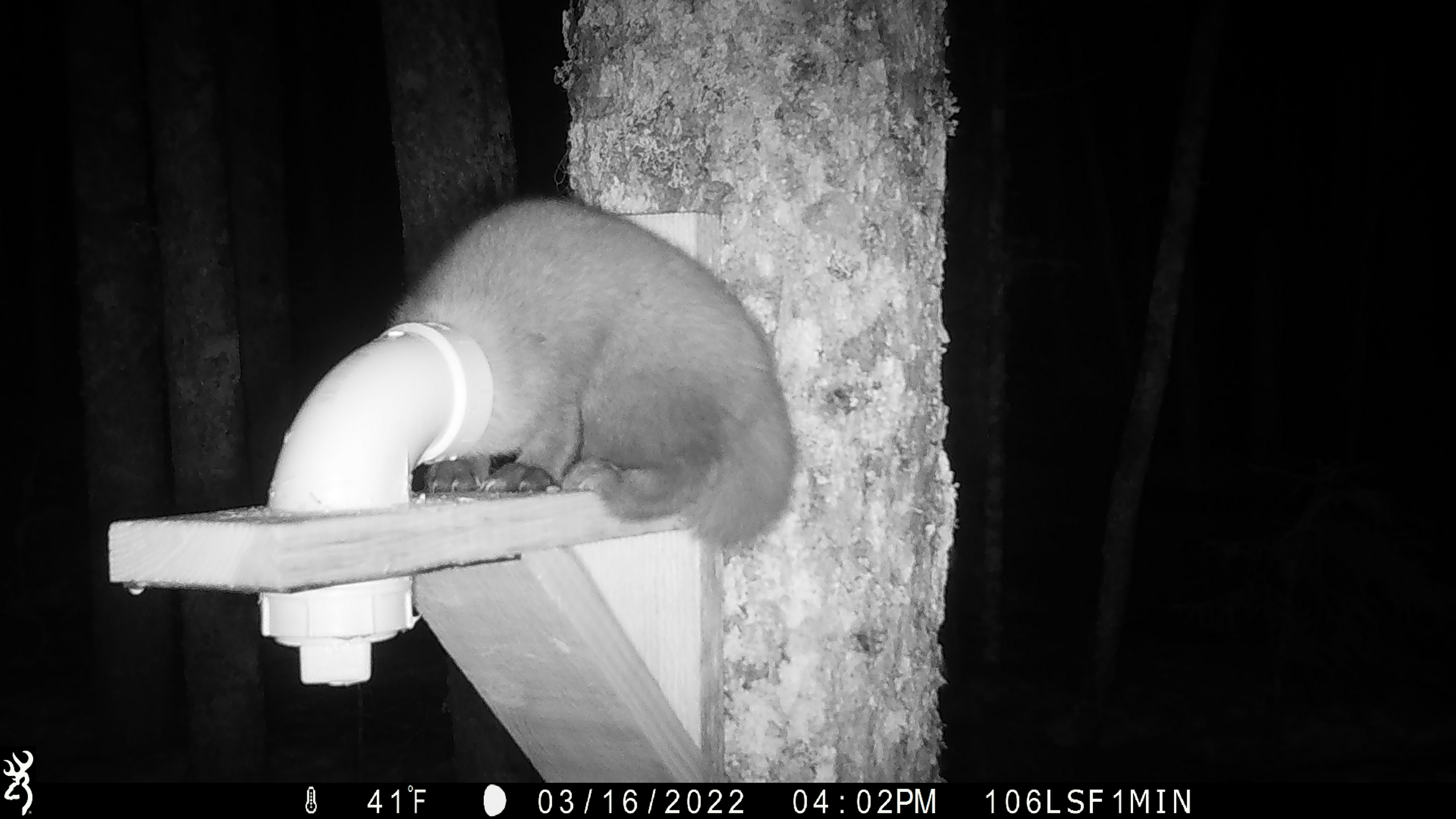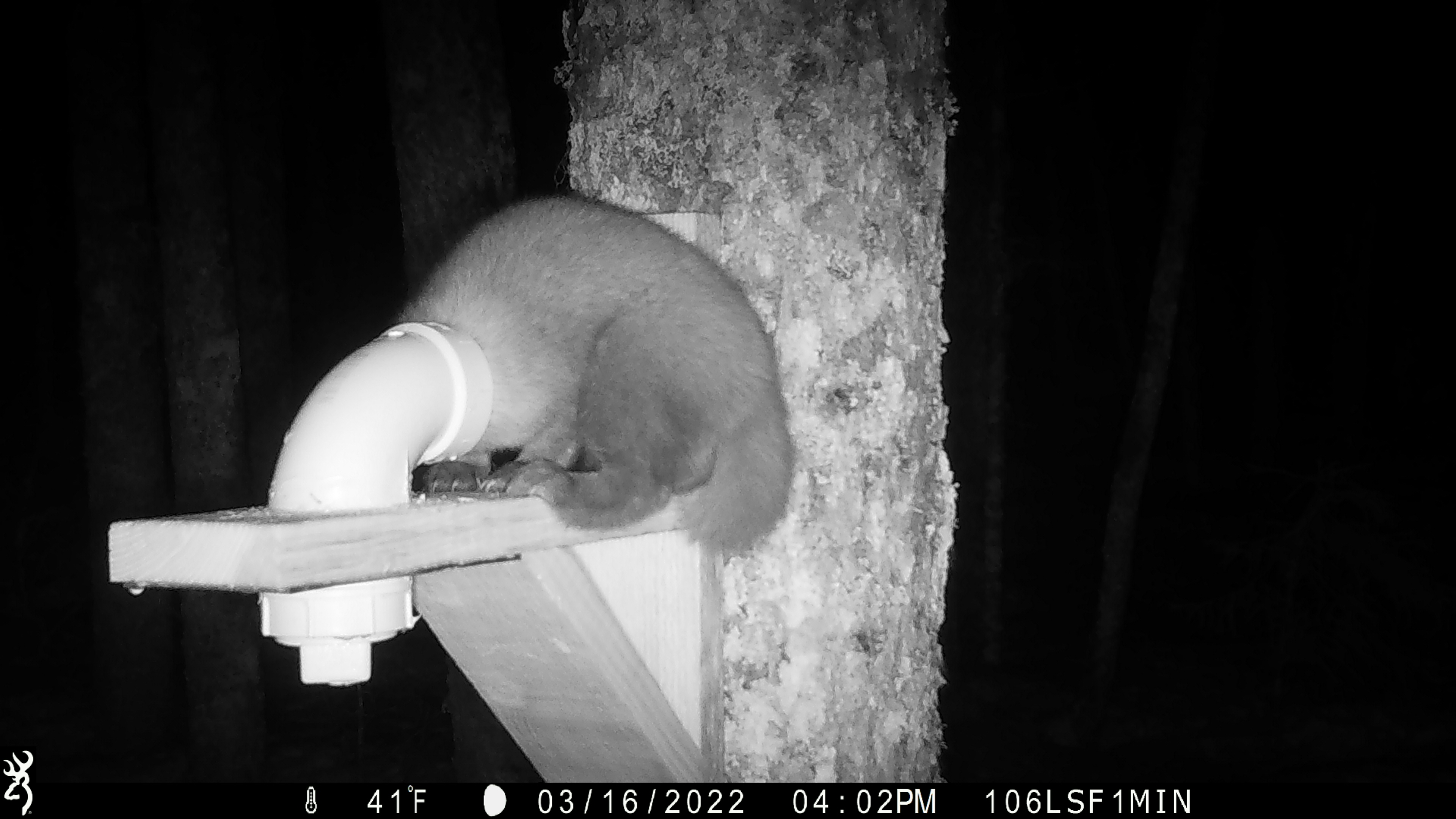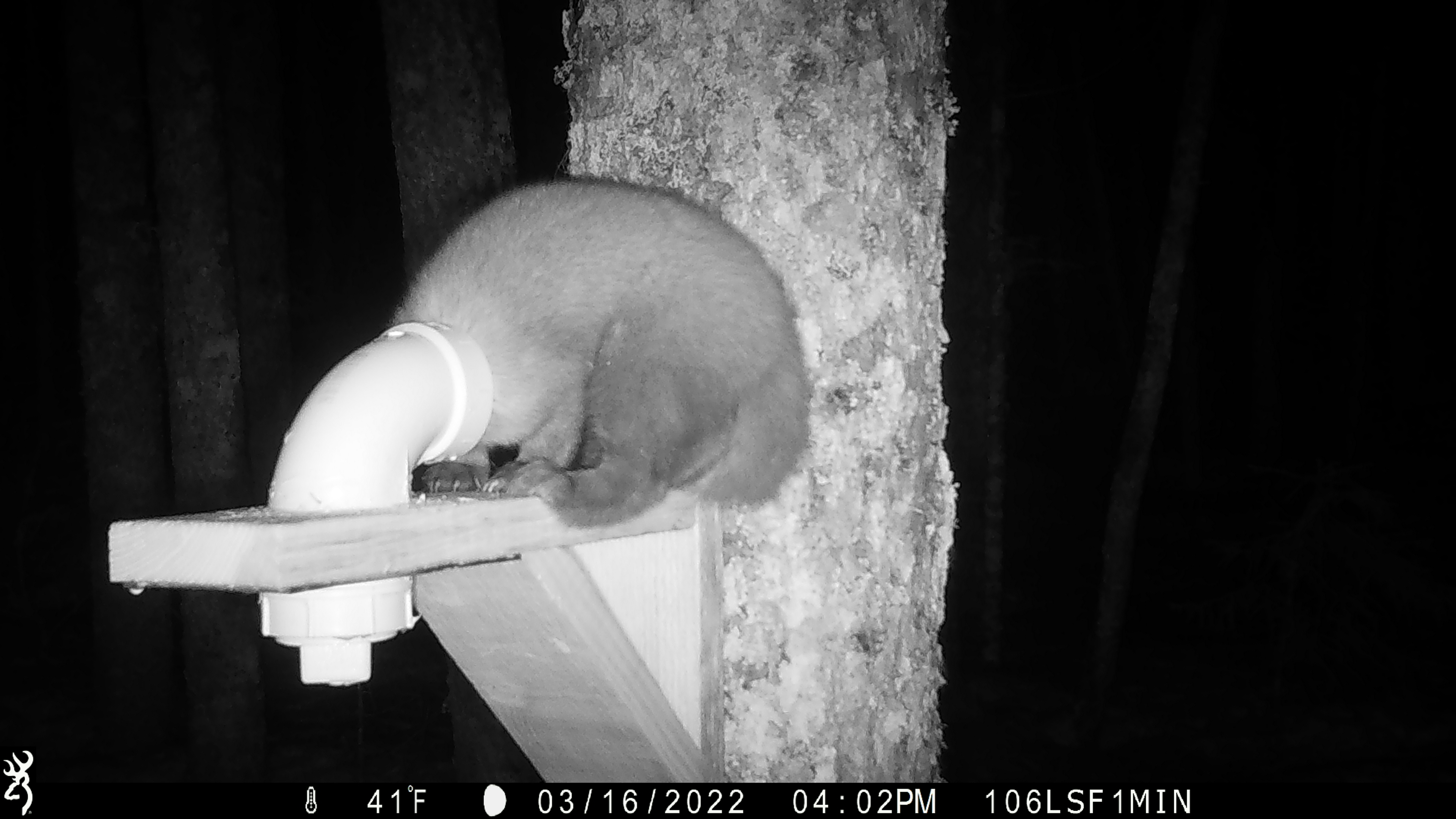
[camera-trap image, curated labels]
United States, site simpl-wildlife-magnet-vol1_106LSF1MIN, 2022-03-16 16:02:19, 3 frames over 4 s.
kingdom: Animalia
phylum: Chordata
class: Mammalia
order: Carnivora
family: Mustelidae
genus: Martes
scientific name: Martes americana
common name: american marten